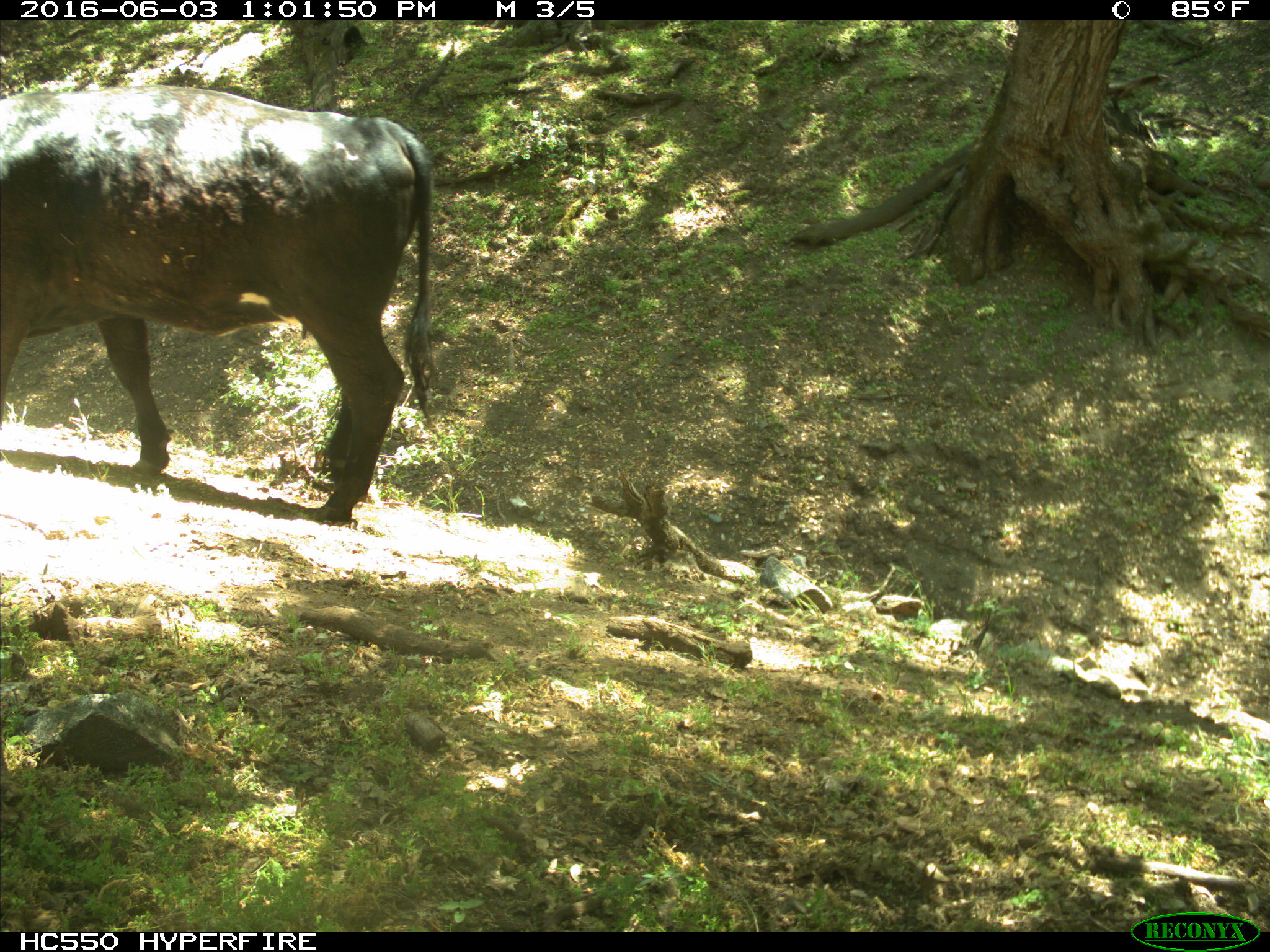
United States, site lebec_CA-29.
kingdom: Animalia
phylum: Chordata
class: Mammalia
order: Artiodactyla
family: Bovidae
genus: Bos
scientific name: Bos taurus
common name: domestic cow